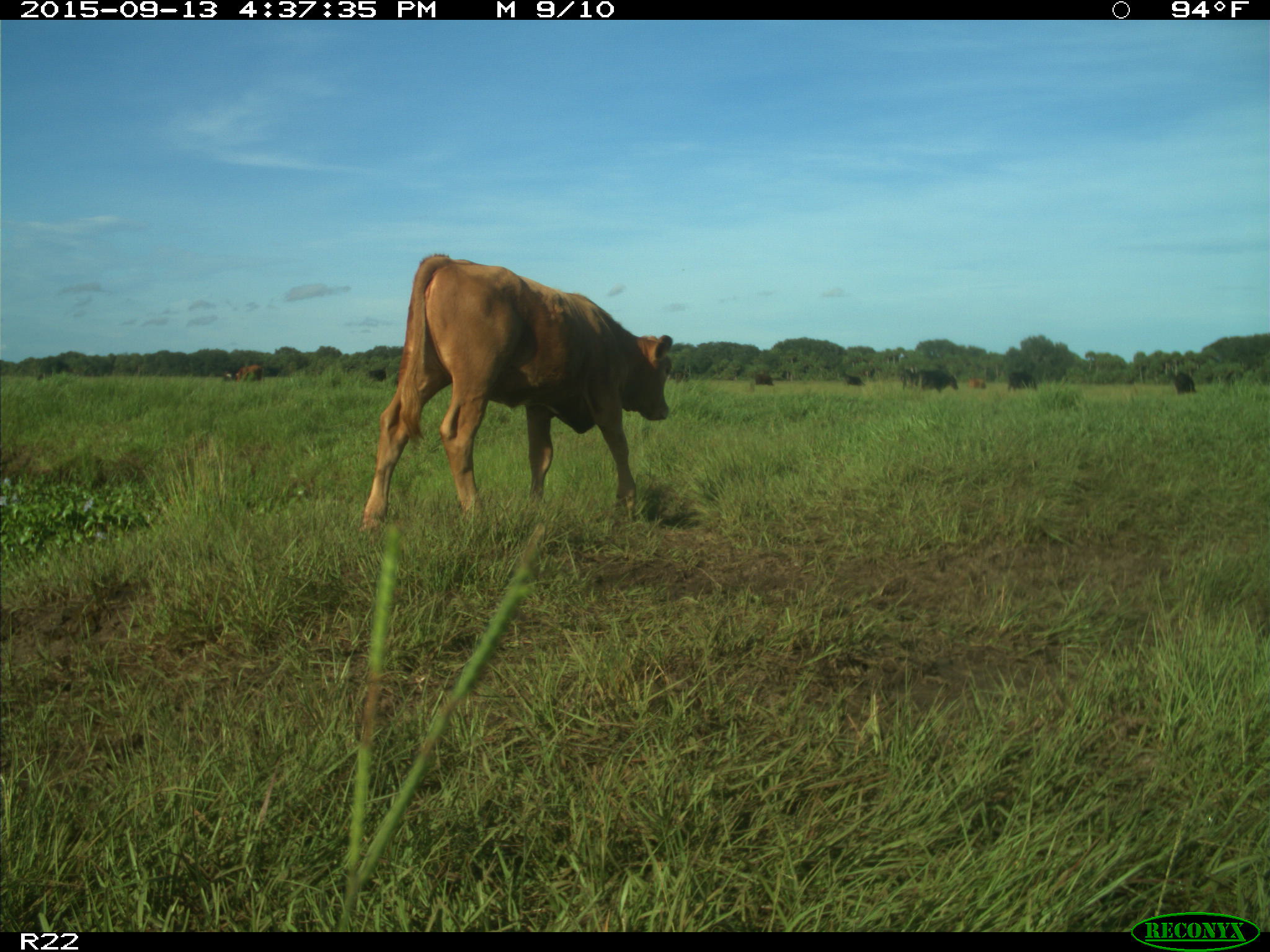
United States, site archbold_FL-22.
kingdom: Animalia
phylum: Chordata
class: Mammalia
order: Artiodactyla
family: Bovidae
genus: Bos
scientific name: Bos taurus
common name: domestic cow